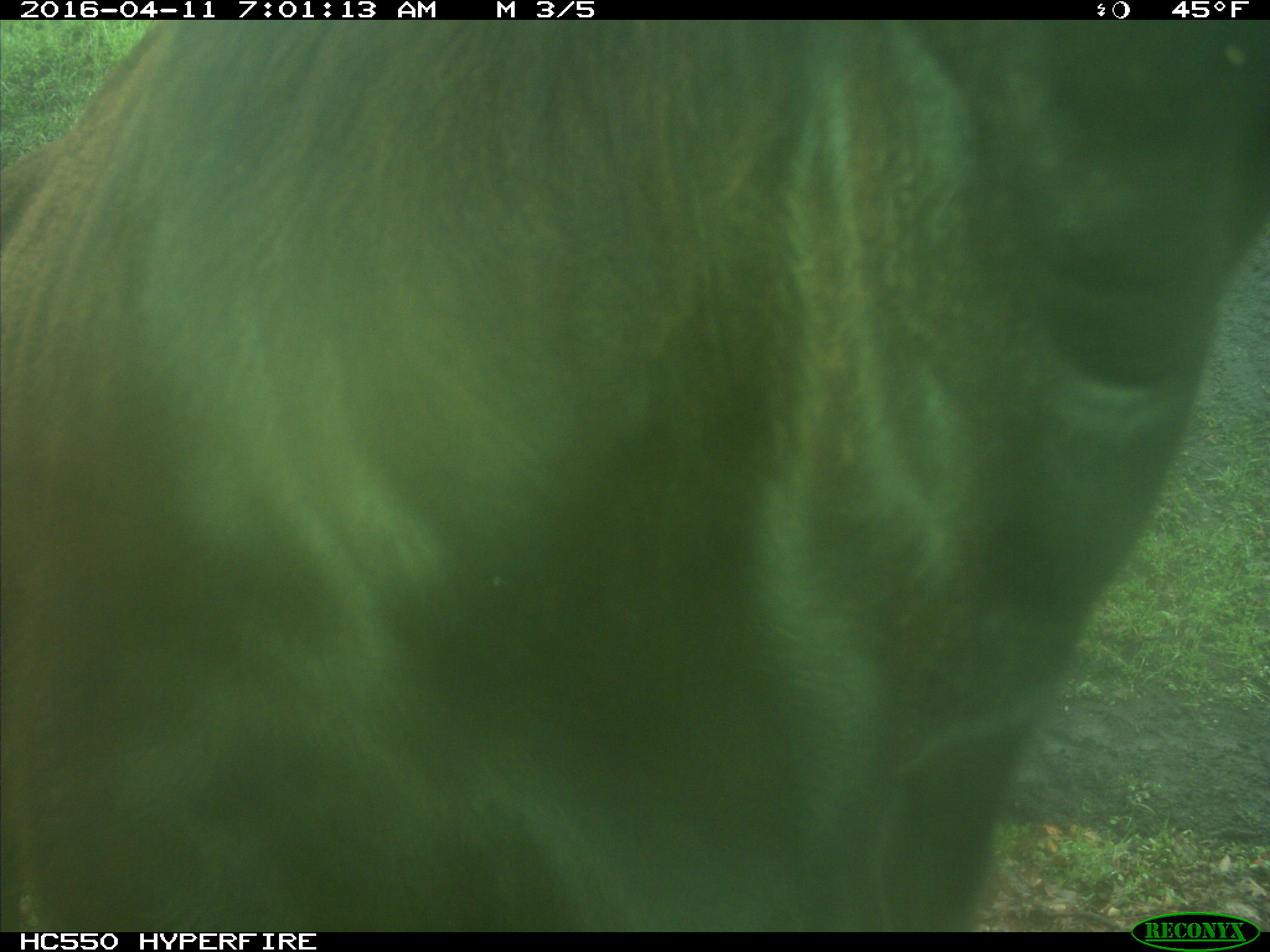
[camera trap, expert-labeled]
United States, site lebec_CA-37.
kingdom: Animalia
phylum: Chordata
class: Mammalia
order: Artiodactyla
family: Bovidae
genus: Bos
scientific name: Bos taurus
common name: domestic cow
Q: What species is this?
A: Bos taurus (domestic cow).